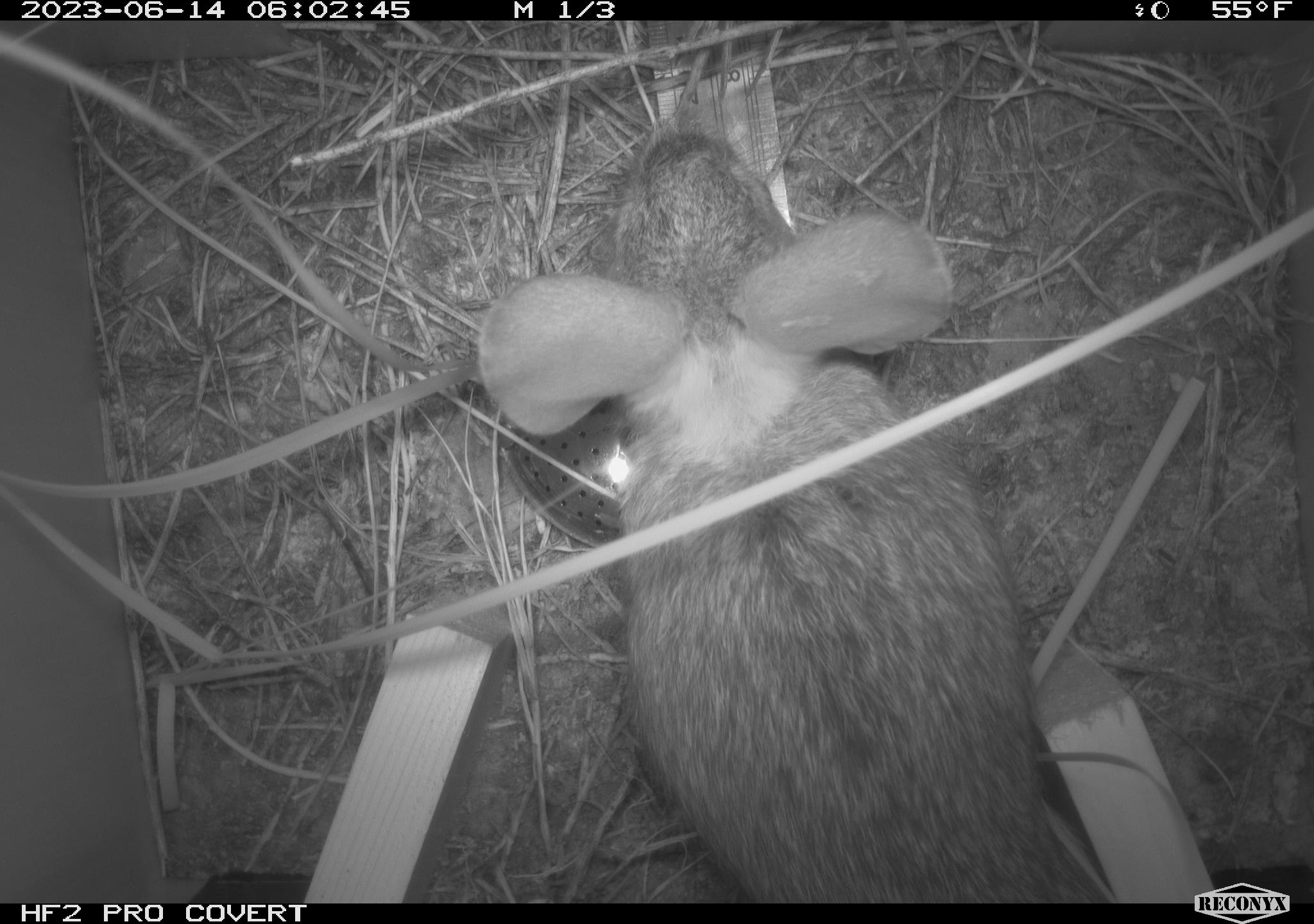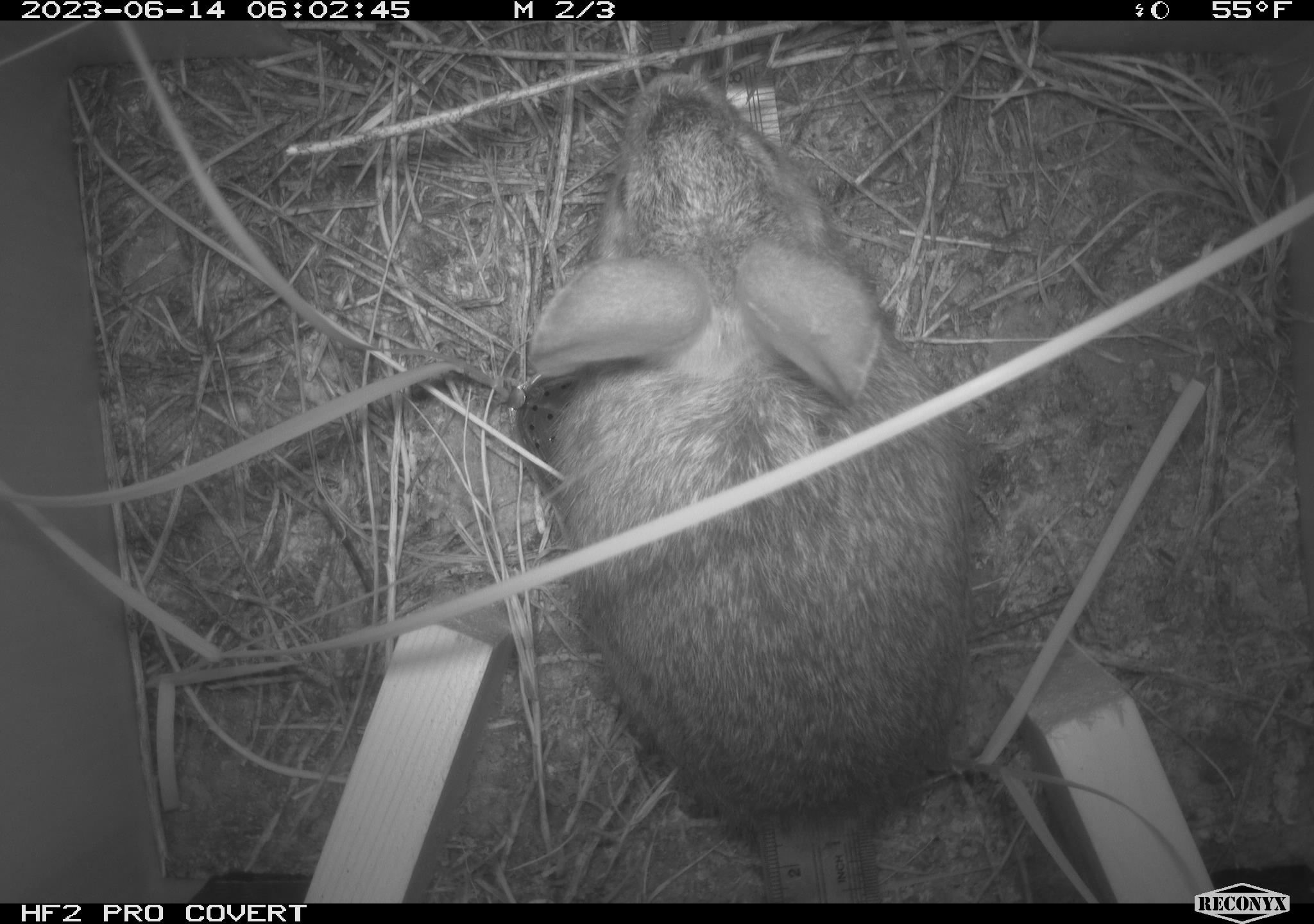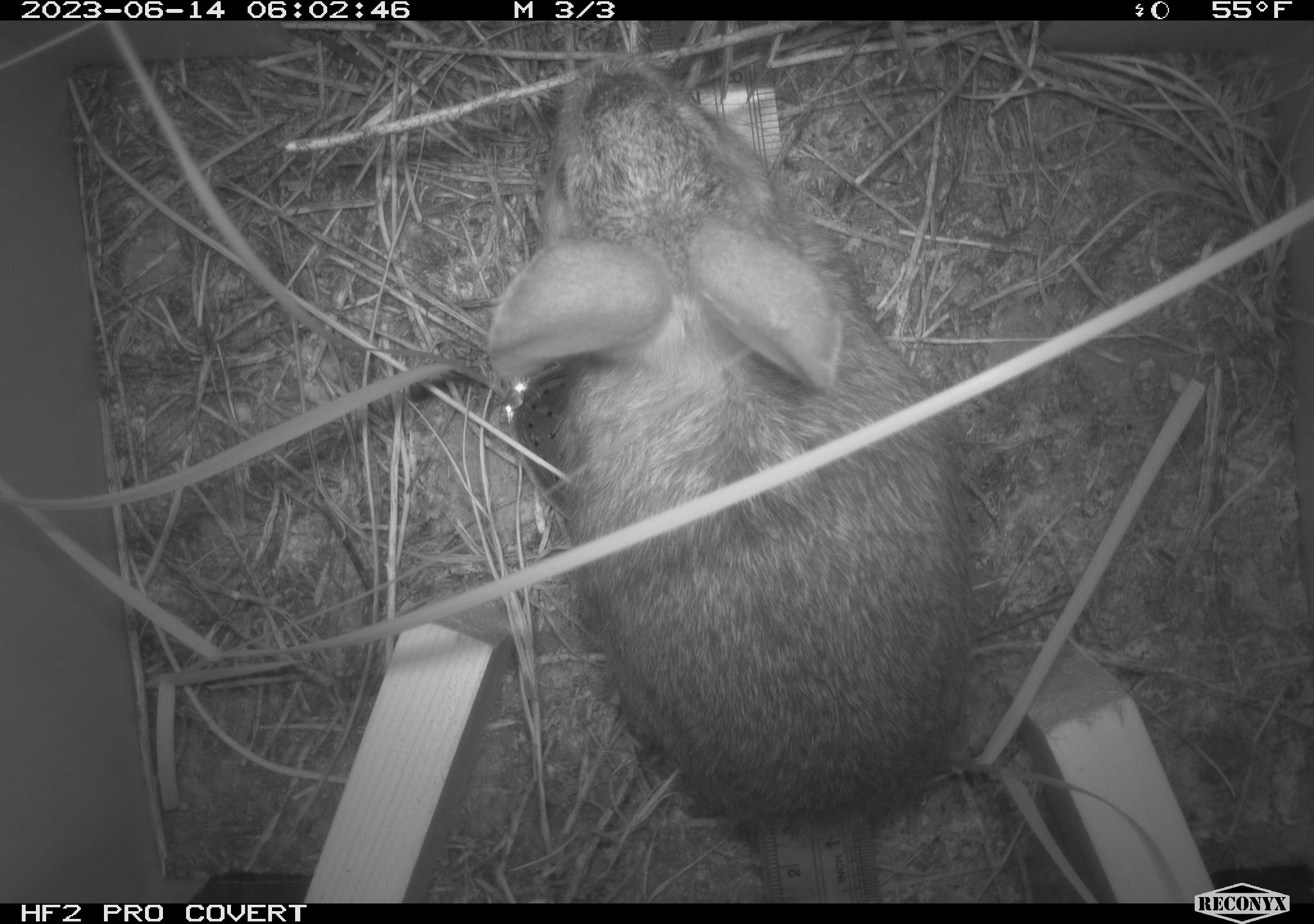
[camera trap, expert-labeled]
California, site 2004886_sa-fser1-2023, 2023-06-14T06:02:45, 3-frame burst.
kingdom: Animalia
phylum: Chordata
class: Mammalia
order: Lagomorpha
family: Leporidae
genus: Sylvilagus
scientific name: Sylvilagus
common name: cottontail rabbits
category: sylvilagus species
Sylvilagus species (cottontail rabbits) (Sylvilagus).